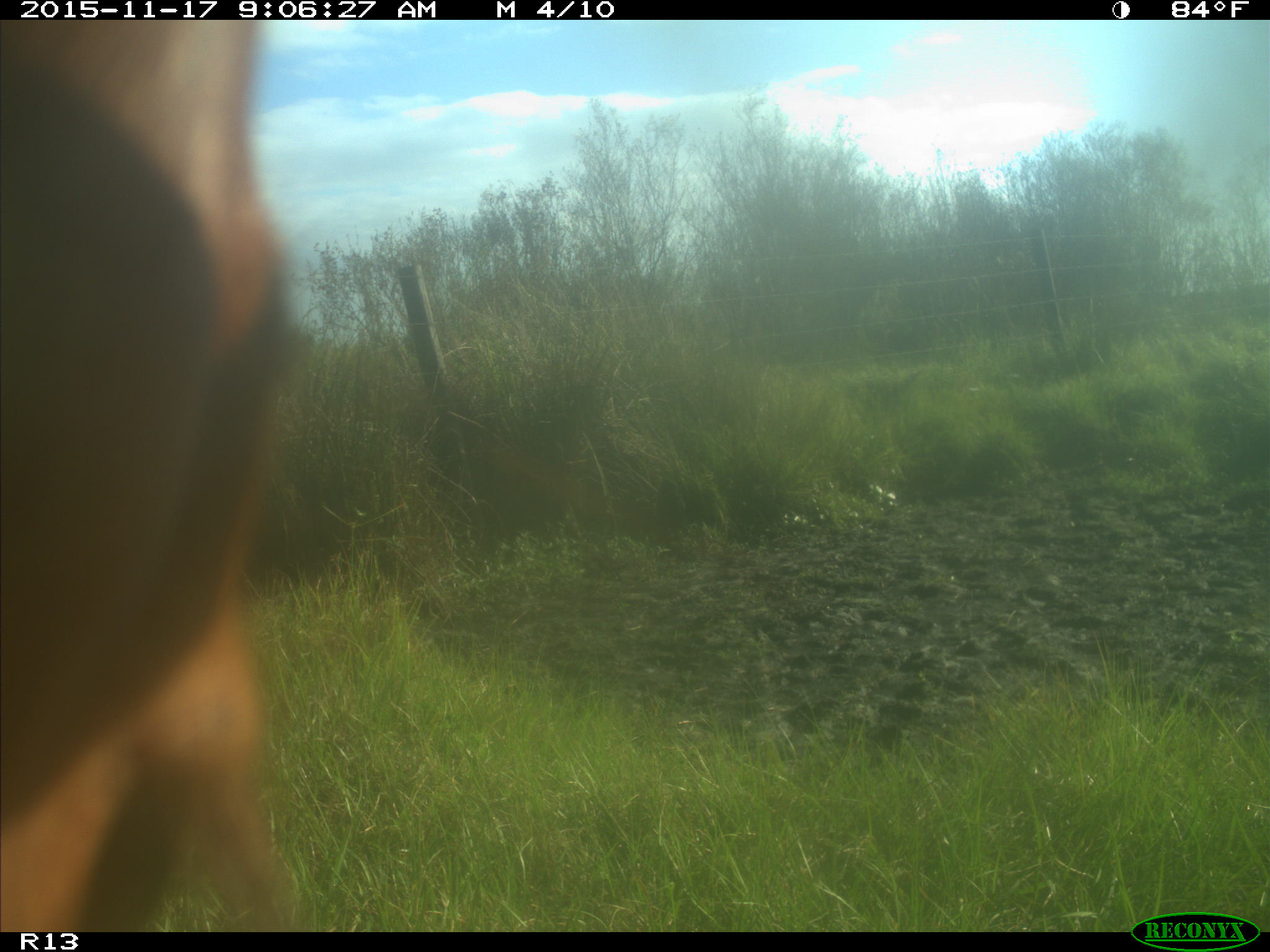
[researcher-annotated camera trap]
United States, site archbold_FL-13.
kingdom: Animalia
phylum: Chordata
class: Mammalia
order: Artiodactyla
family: Bovidae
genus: Bos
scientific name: Bos taurus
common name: domestic cow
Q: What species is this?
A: Bos taurus (domestic cow).